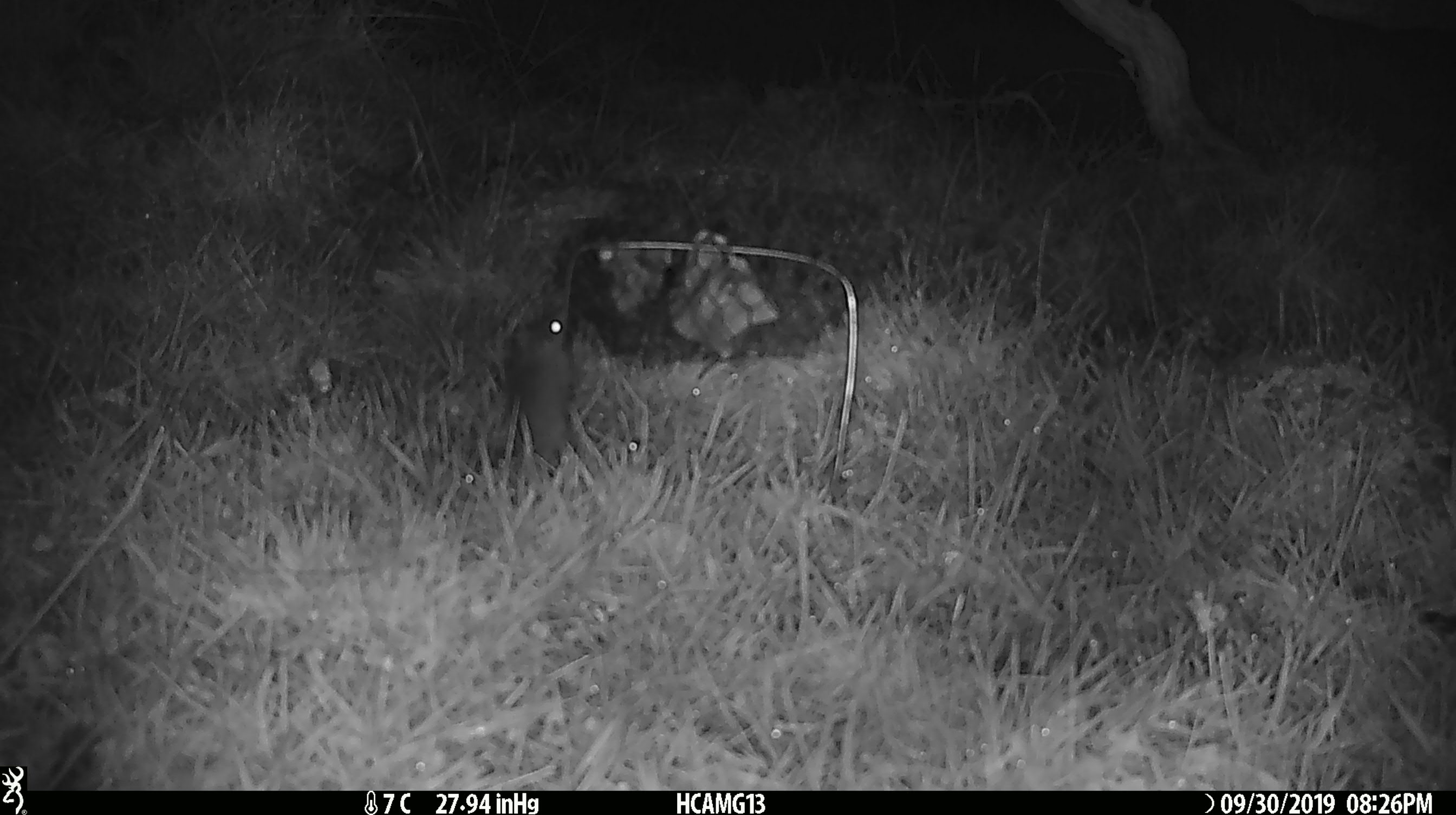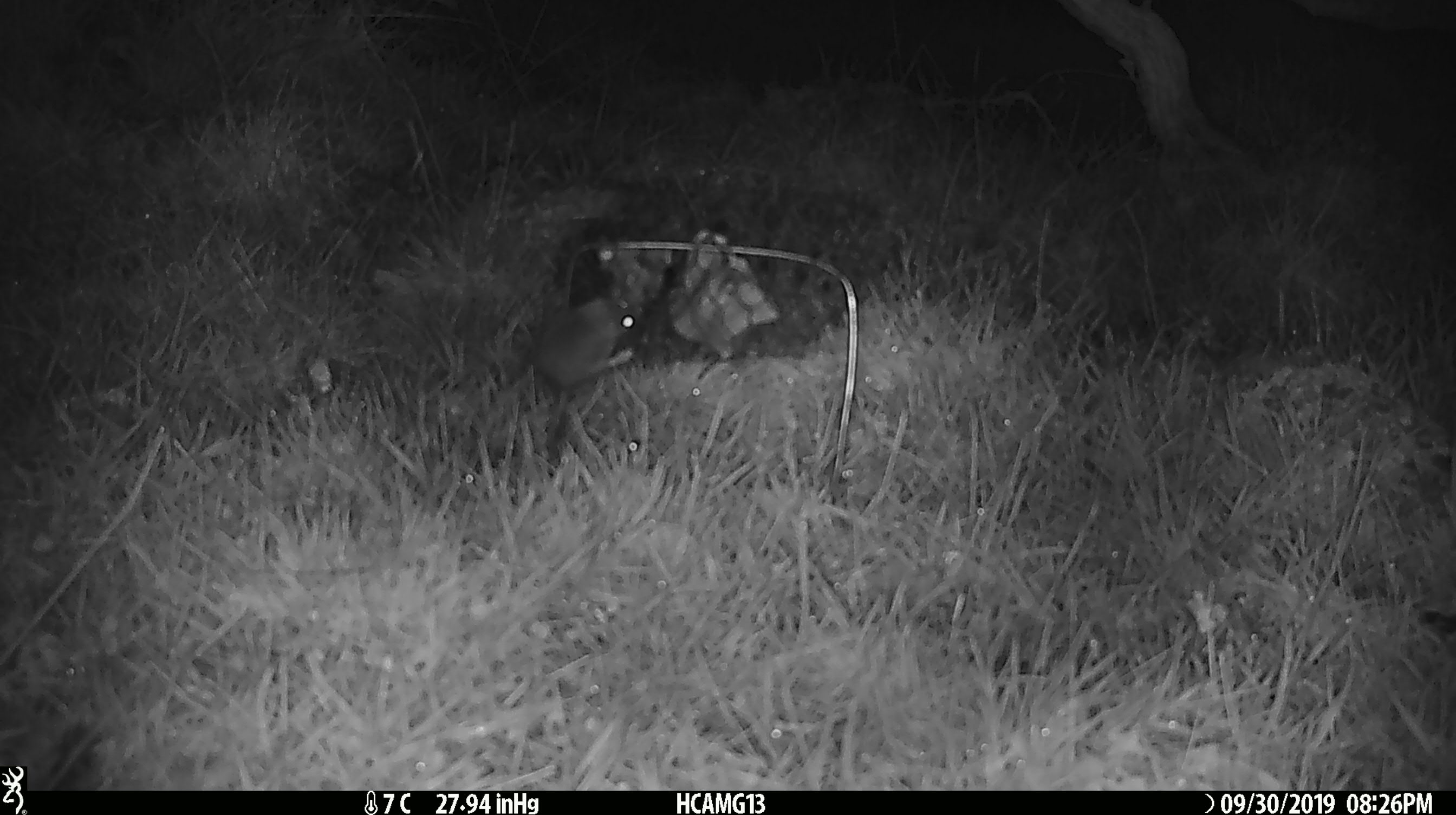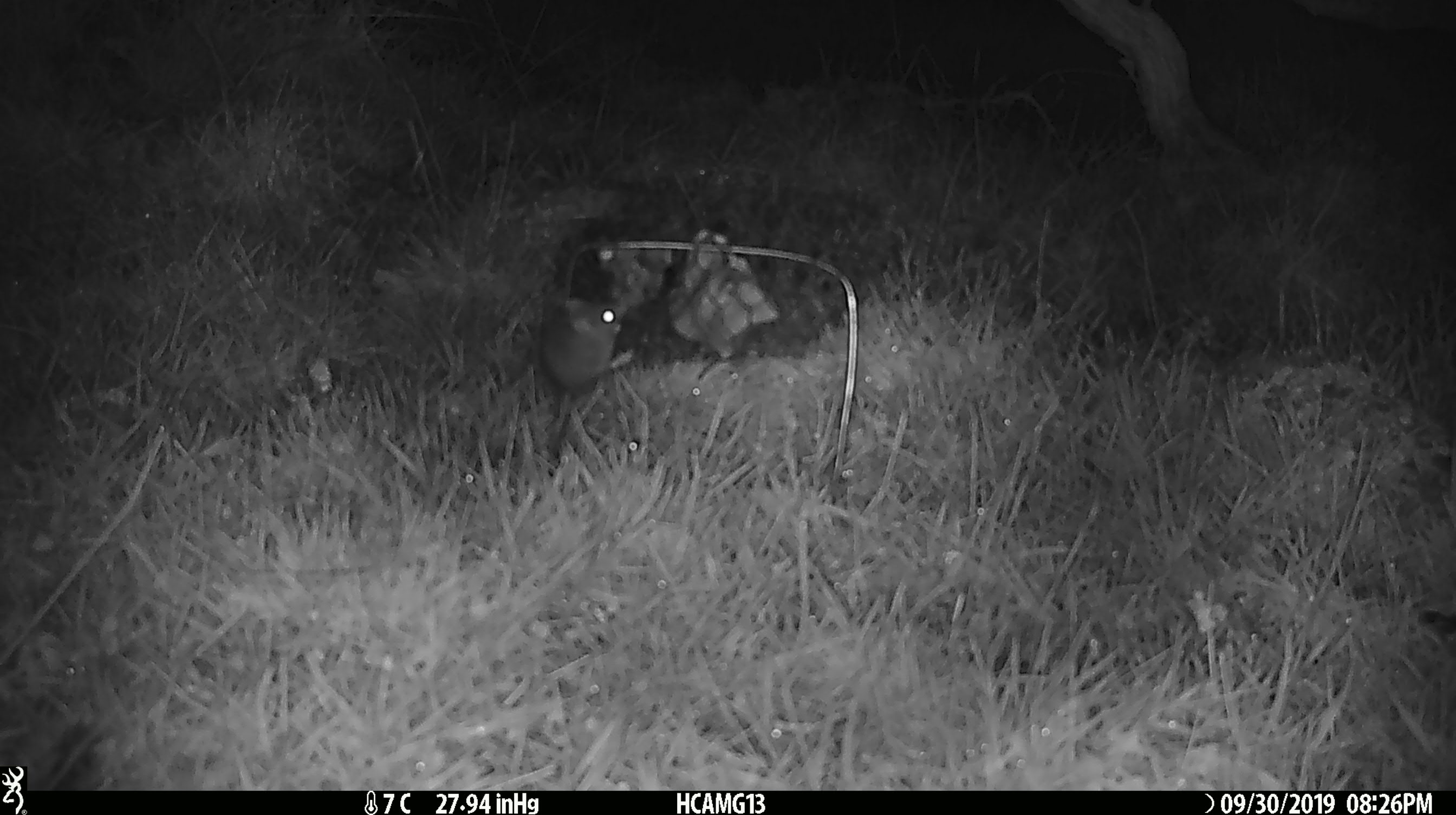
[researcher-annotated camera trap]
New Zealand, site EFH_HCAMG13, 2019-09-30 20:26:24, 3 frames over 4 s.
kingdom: Animalia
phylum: Chordata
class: Mammalia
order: Rodentia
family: Muridae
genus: Mus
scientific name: Mus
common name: mouse